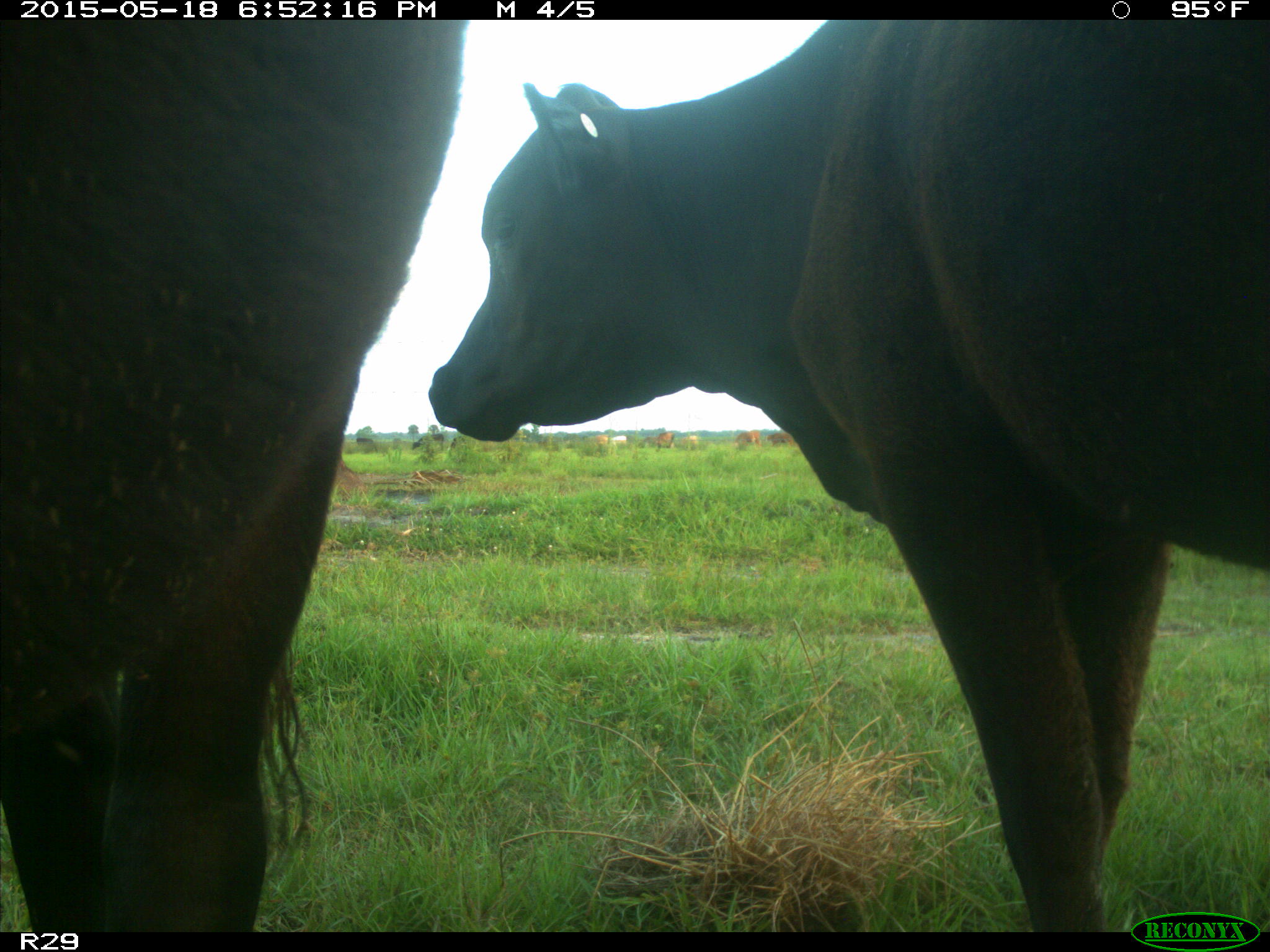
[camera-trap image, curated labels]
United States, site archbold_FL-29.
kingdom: Animalia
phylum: Chordata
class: Mammalia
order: Artiodactyla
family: Bovidae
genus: Bos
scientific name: Bos taurus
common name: domestic cow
Bos taurus (domestic cow).